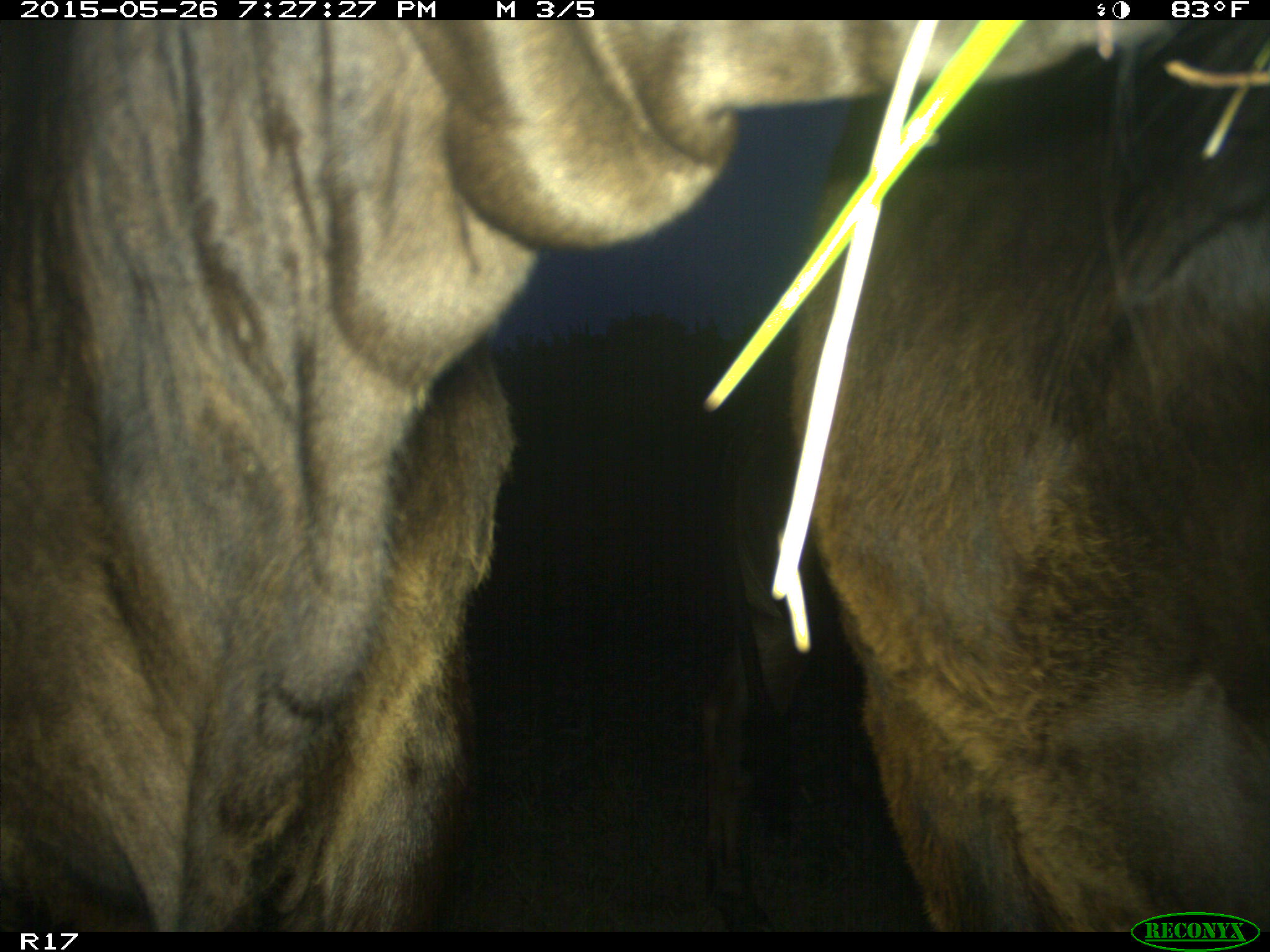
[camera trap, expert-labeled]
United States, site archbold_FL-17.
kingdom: Animalia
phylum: Chordata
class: Mammalia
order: Artiodactyla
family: Bovidae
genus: Bos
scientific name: Bos taurus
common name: domestic cow